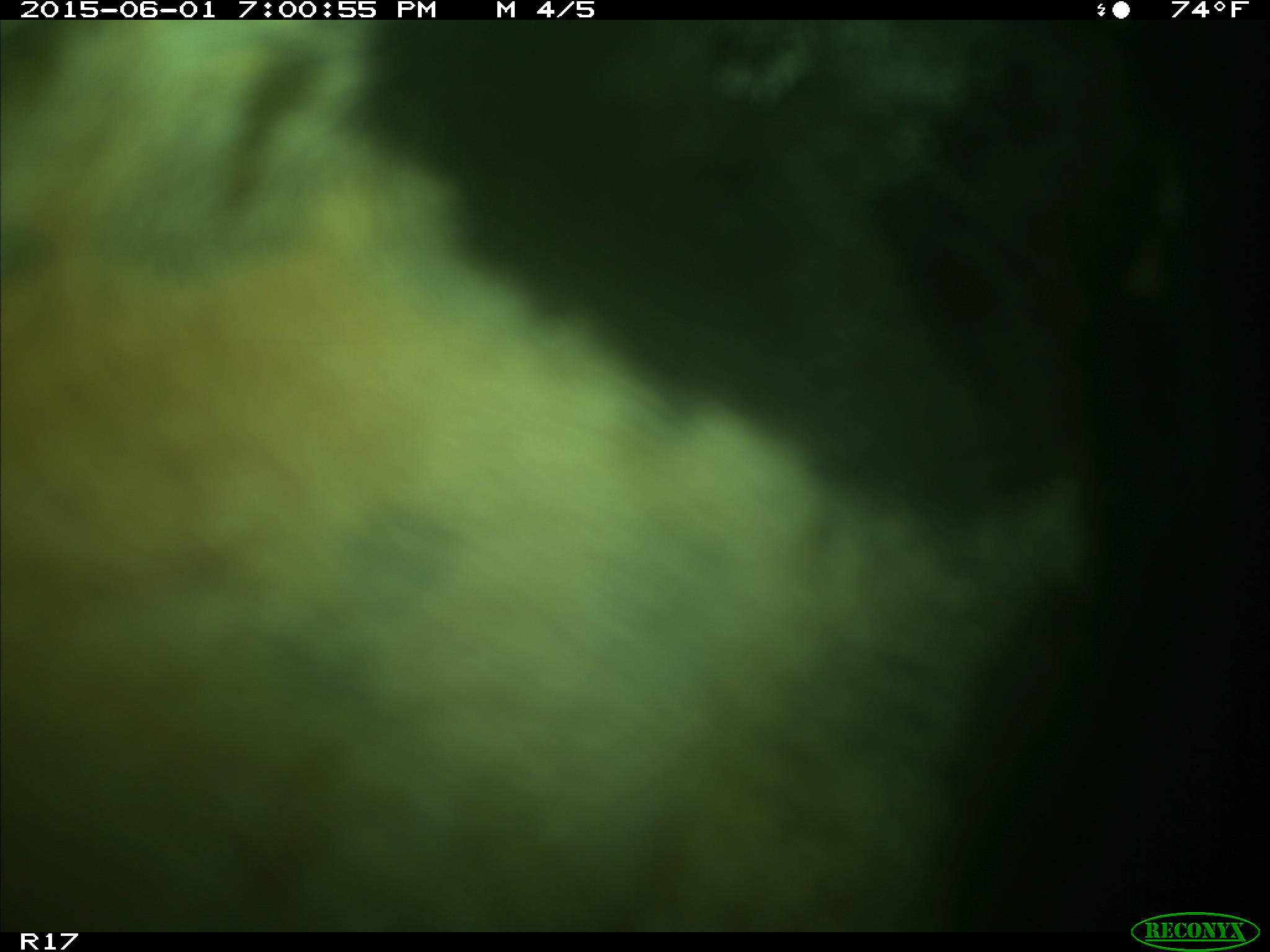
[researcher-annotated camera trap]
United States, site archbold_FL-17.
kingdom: Animalia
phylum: Chordata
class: Mammalia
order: Artiodactyla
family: Bovidae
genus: Bos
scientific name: Bos taurus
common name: domestic cow